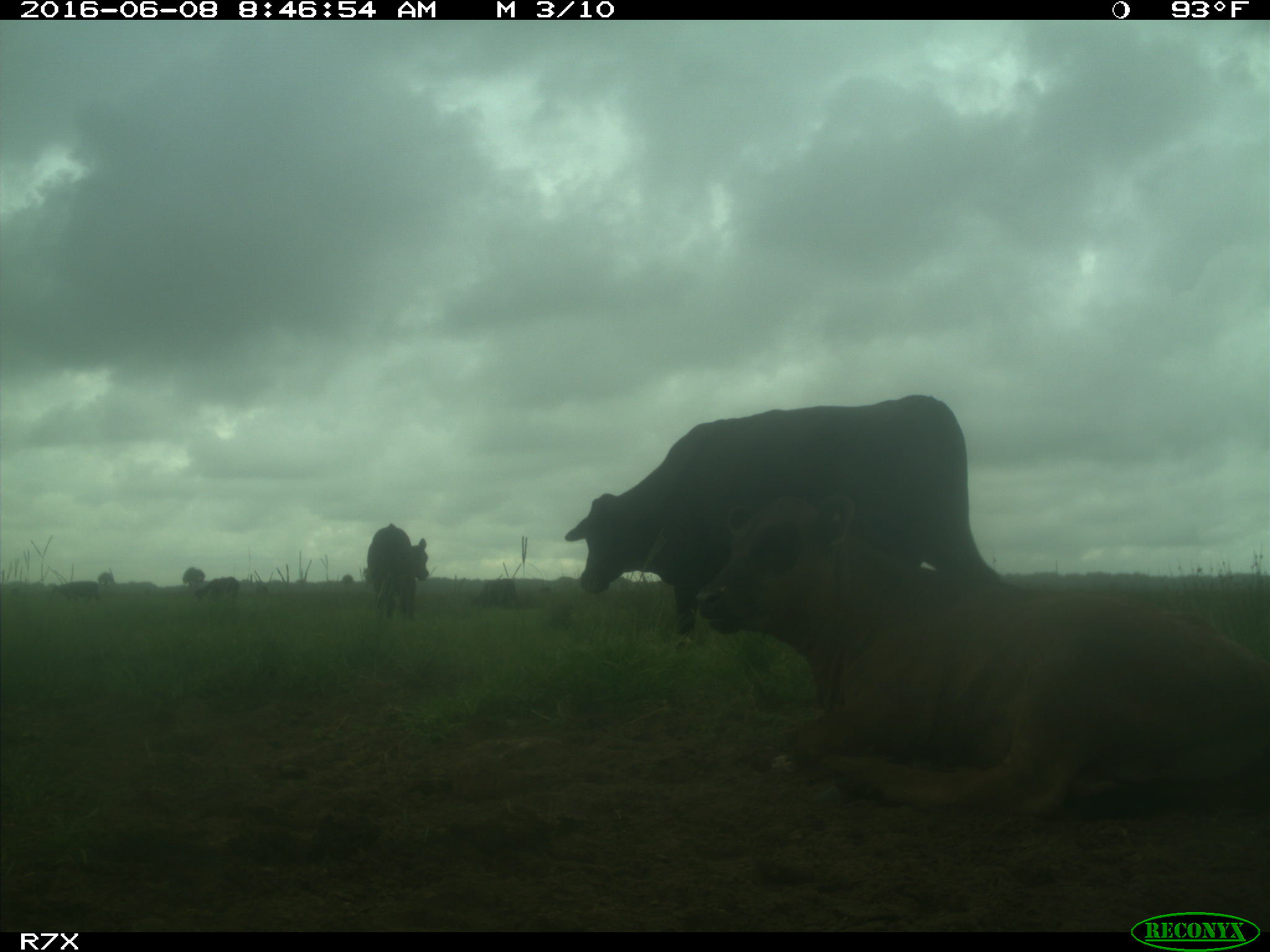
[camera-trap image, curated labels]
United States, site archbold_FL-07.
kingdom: Animalia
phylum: Chordata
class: Mammalia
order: Artiodactyla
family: Bovidae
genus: Bos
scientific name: Bos taurus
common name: domestic cow